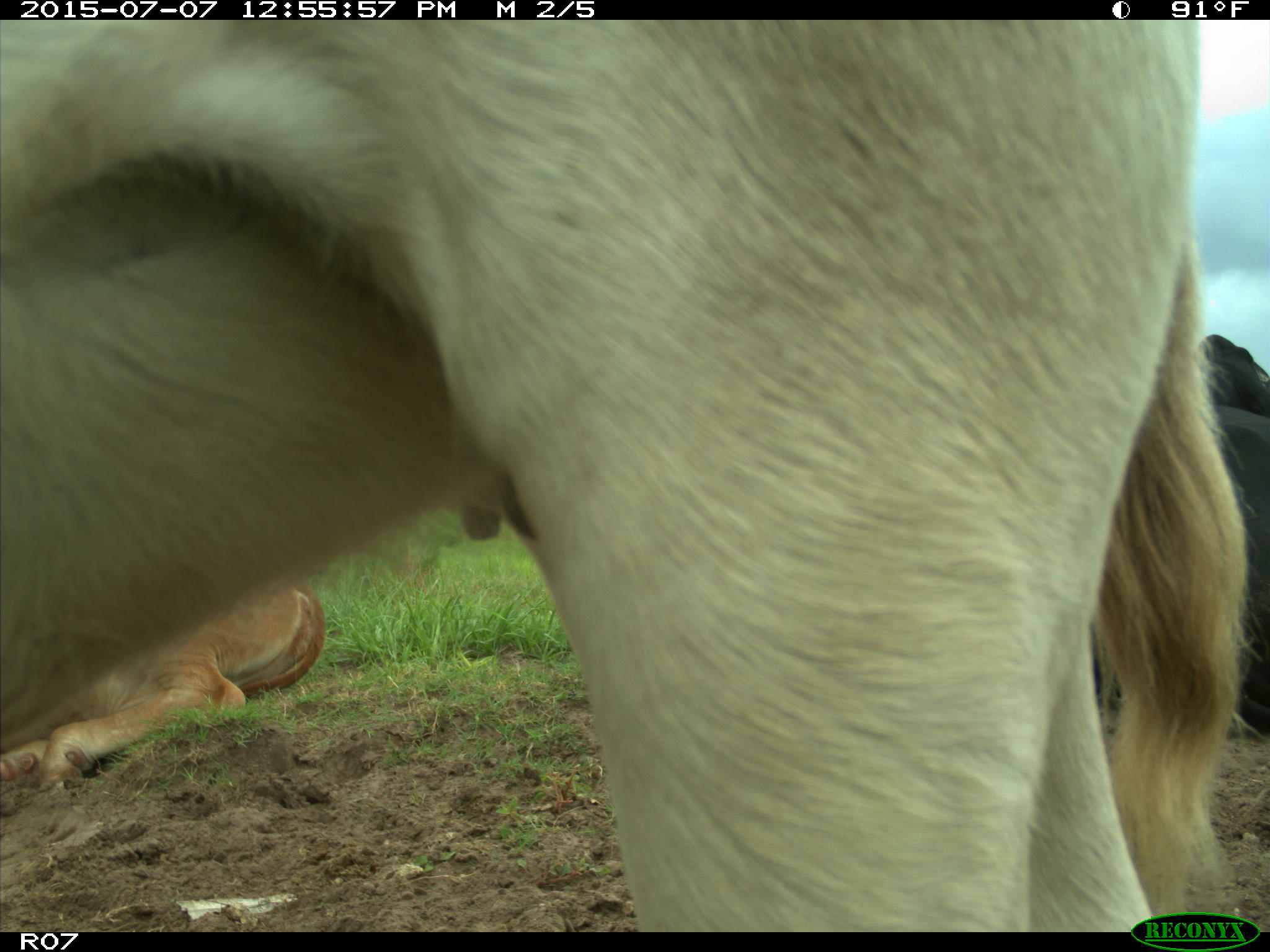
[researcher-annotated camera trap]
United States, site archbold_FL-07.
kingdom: Animalia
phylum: Chordata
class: Mammalia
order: Artiodactyla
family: Bovidae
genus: Bos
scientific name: Bos taurus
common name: domestic cow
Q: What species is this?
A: Bos taurus (domestic cow).